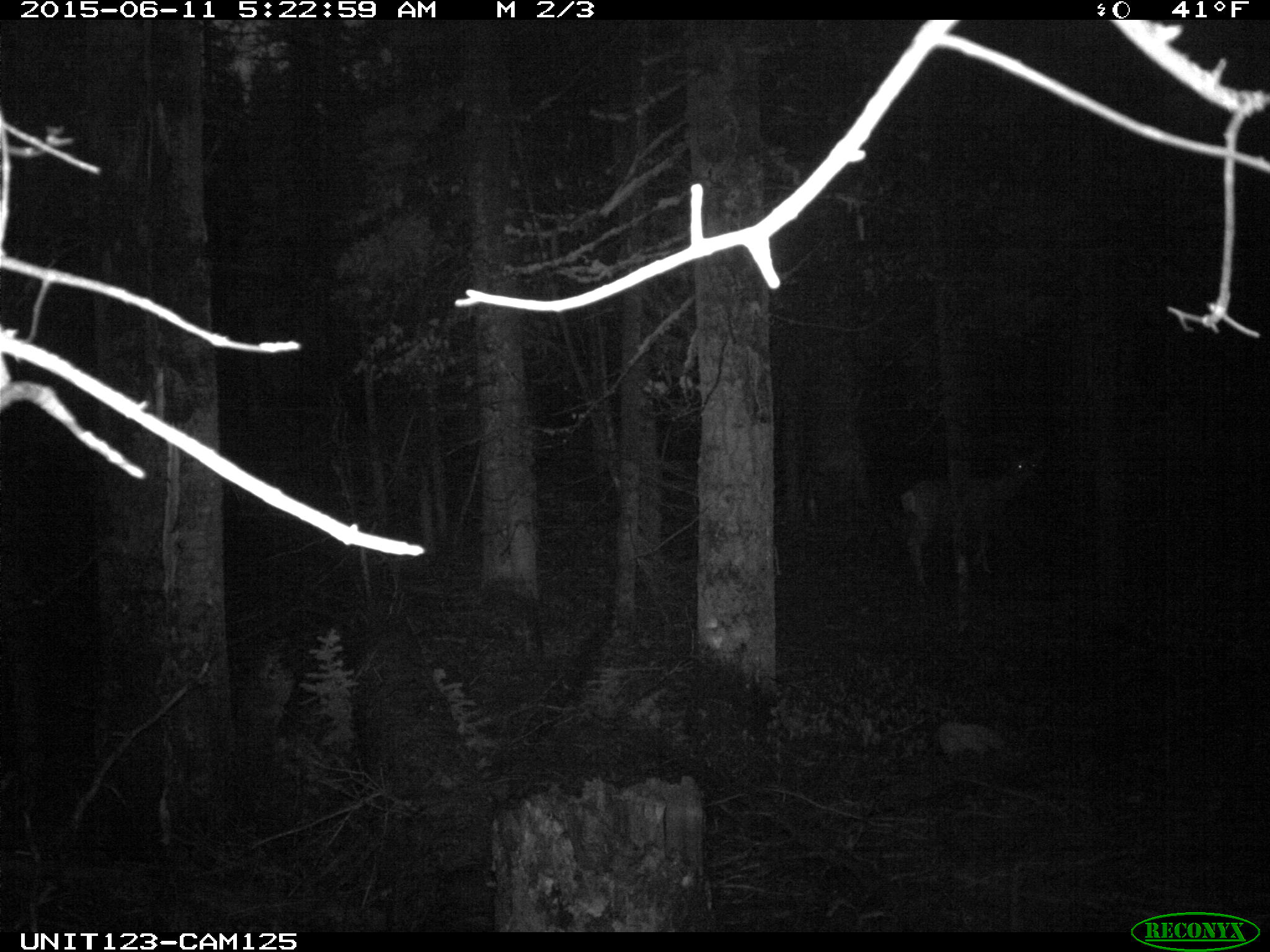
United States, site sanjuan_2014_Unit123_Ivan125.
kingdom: Animalia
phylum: Chordata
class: Mammalia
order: Artiodactyla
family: Cervidae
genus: Odocoileus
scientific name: Odocoileus hemionus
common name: mule deer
Odocoileus hemionus (mule deer).